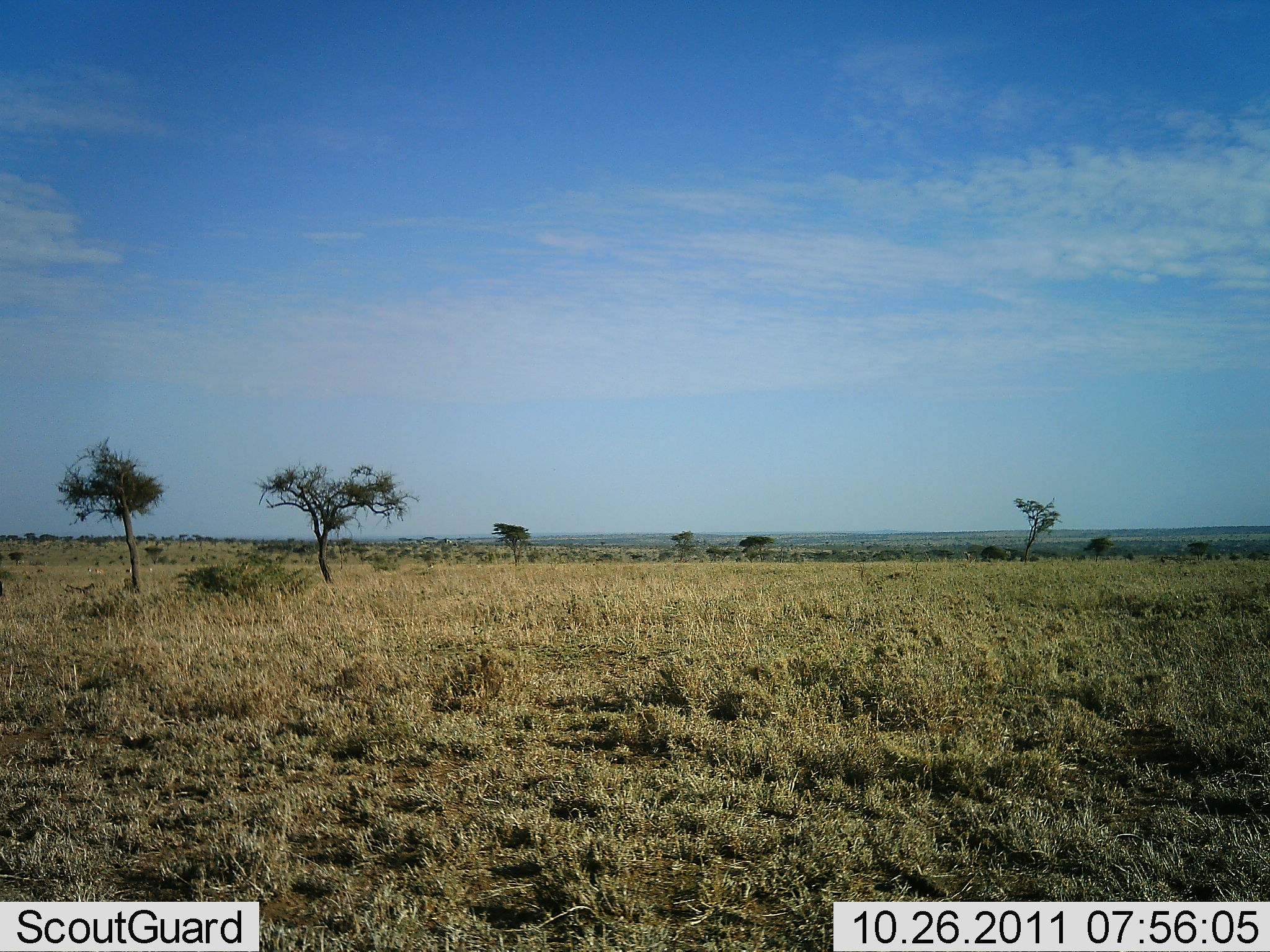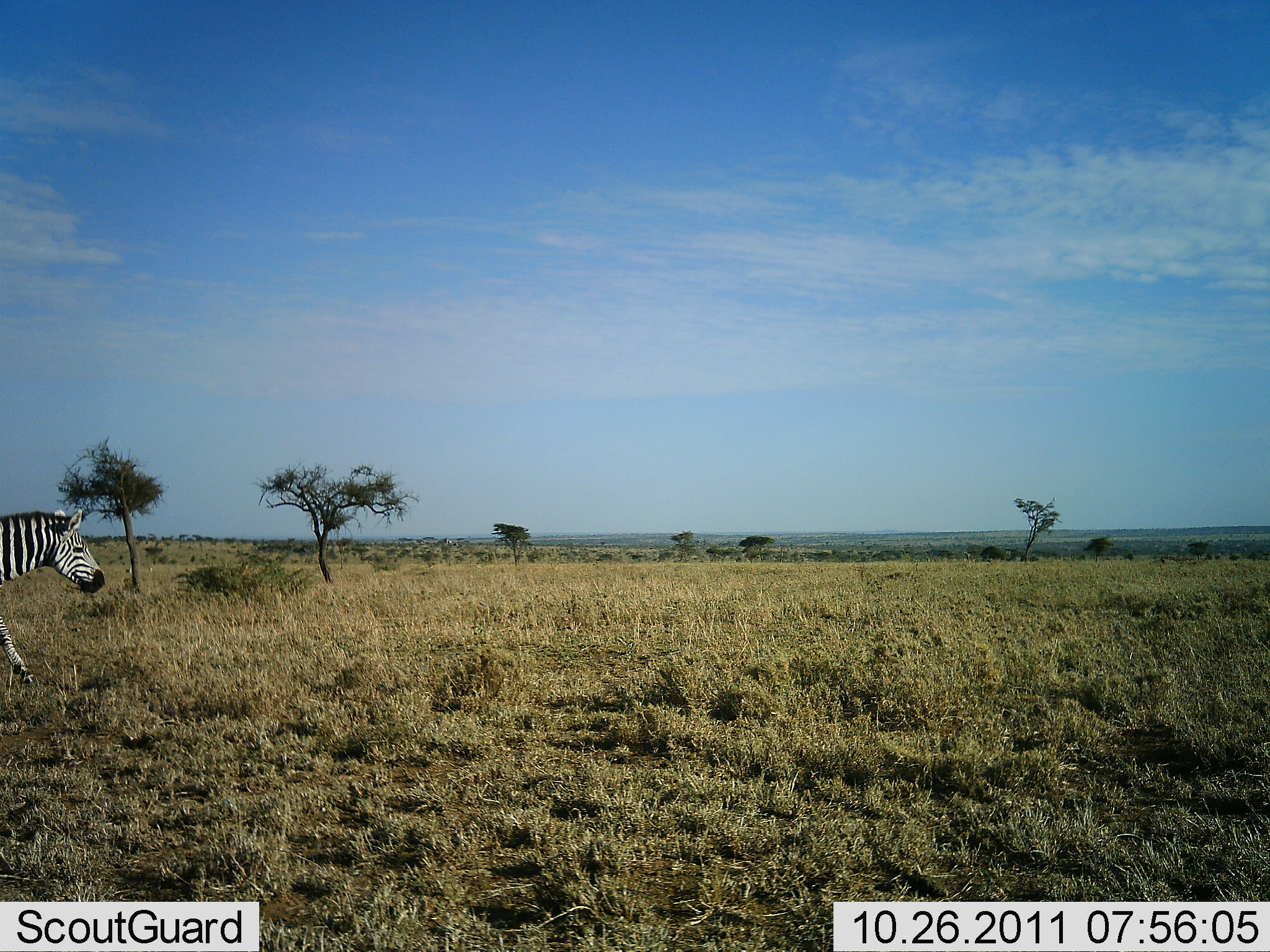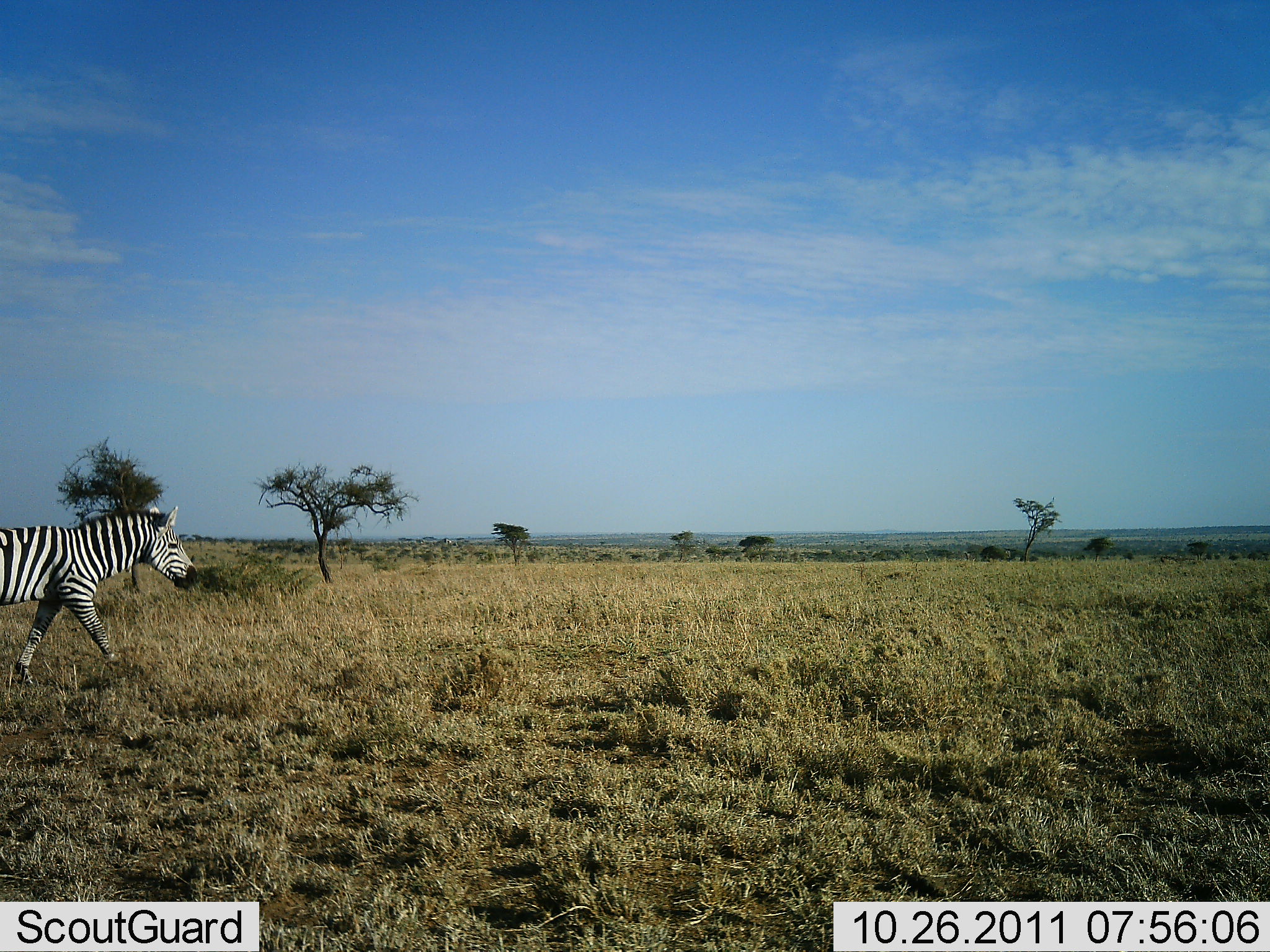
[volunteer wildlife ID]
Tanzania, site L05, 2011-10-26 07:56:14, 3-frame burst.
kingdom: Animalia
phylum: Chordata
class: Mammalia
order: Perissodactyla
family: Equidae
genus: Equus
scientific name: Equus quagga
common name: plains zebra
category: zebra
Zebra (plains zebra) (Equus quagga), count 1. Behavior (volunteer vote fractions): standing 0%, resting 0%, moving 100%, interacting 0%. Young present (vote fraction): 0%. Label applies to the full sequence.